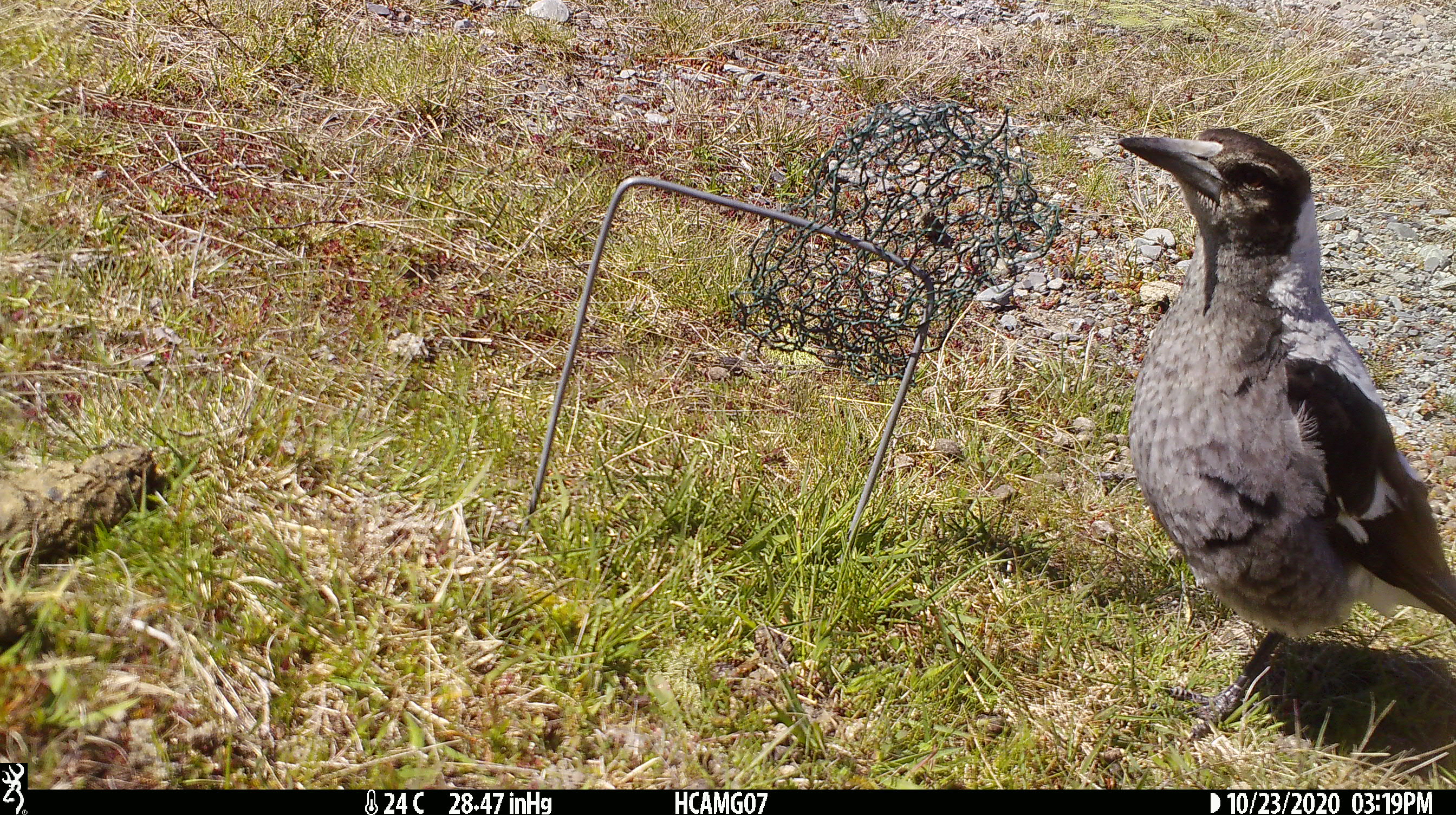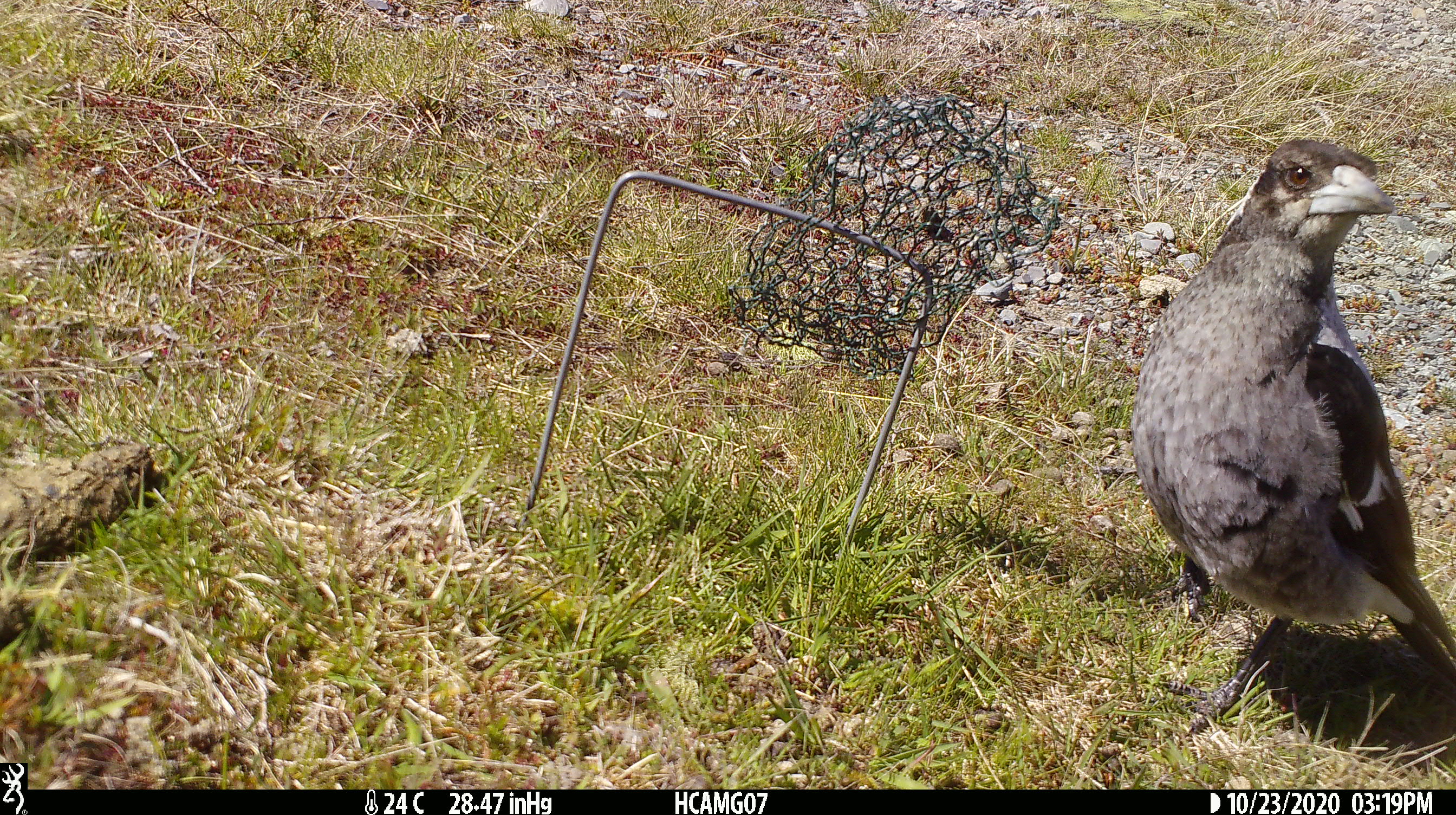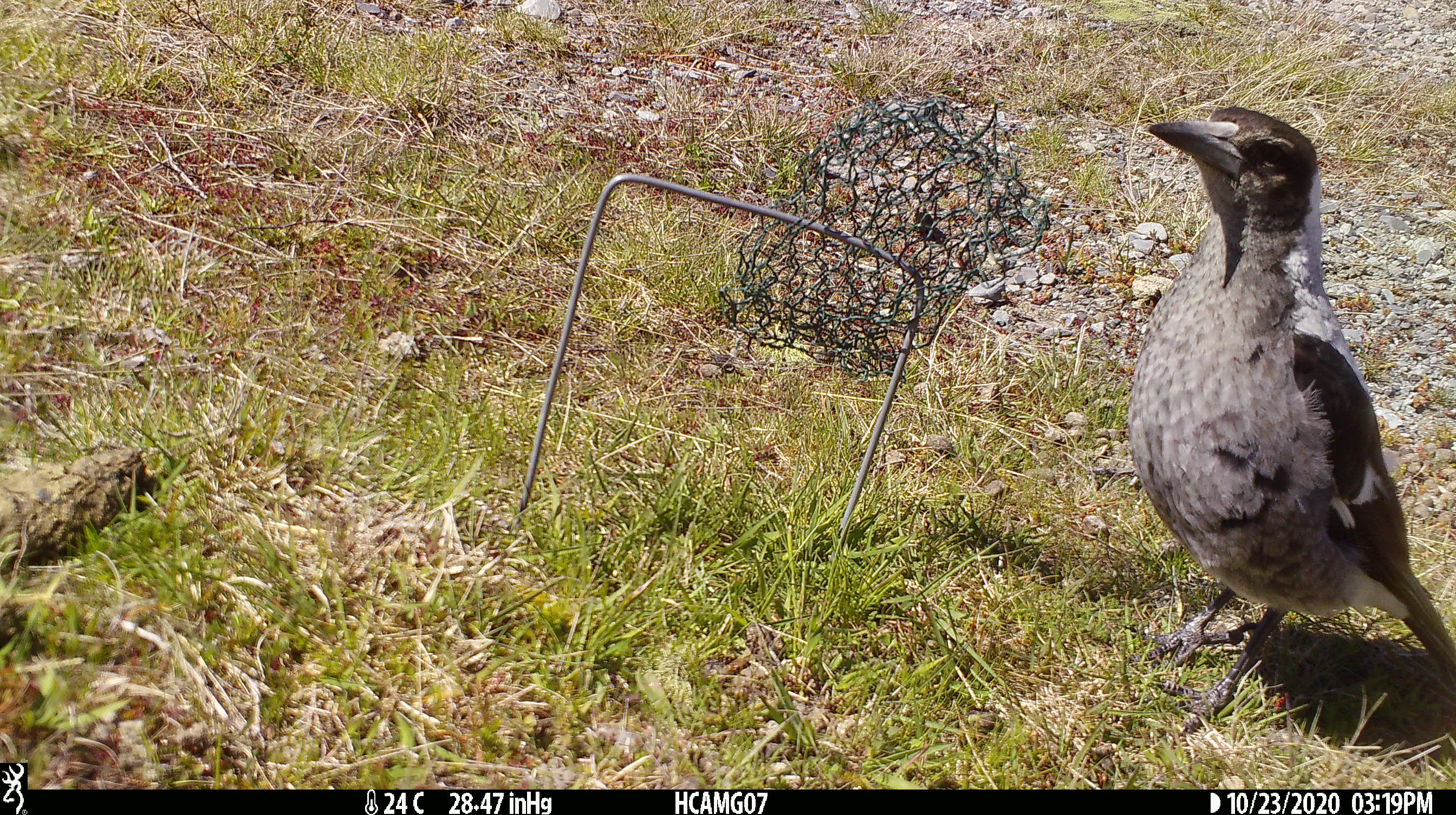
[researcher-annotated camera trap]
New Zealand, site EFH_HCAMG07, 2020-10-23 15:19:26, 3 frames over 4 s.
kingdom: Animalia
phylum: Chordata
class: Aves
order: Passeriformes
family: Artamidae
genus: Gymnorhina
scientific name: Gymnorhina tibicen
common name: australian magpie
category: magpie